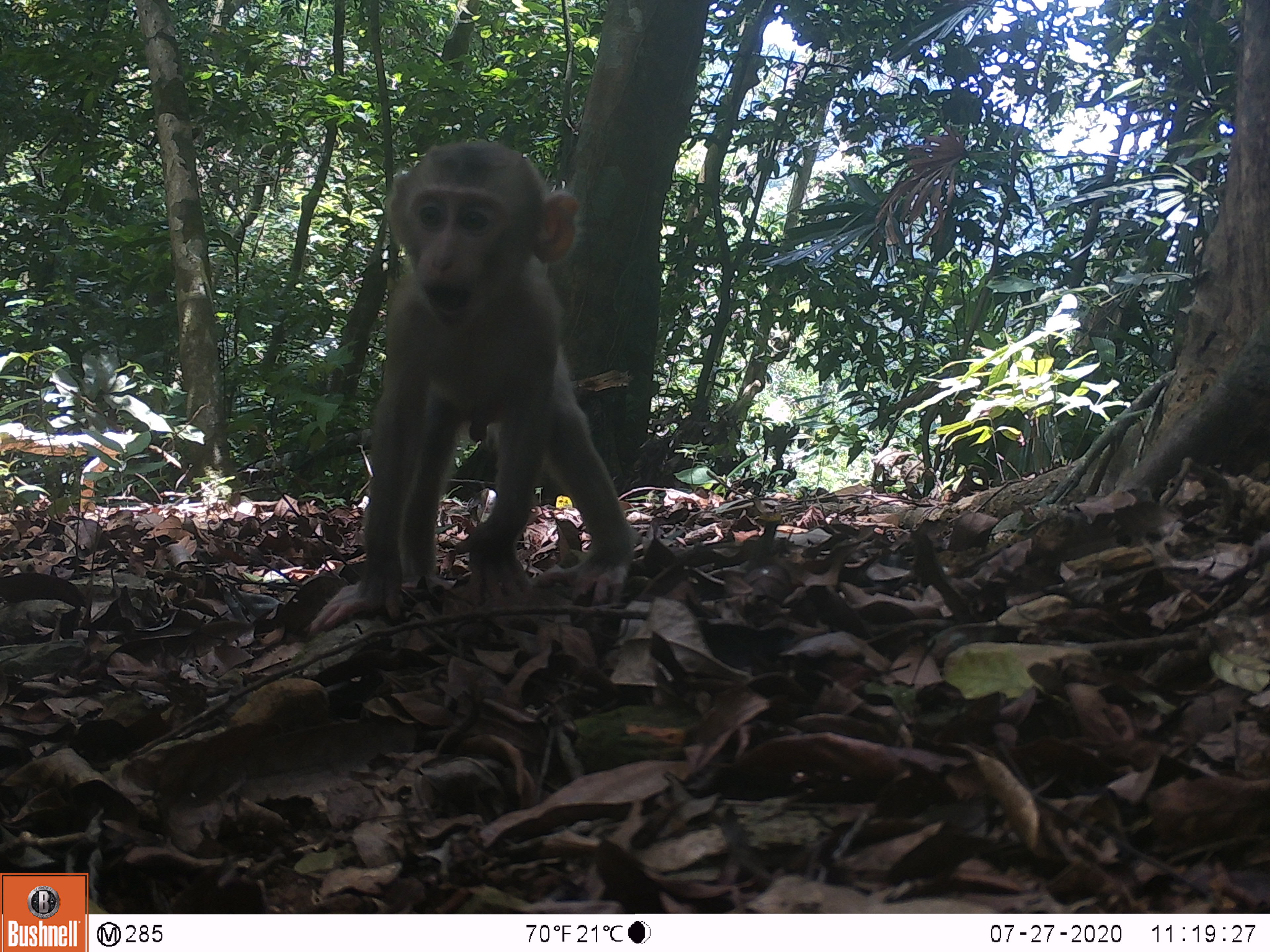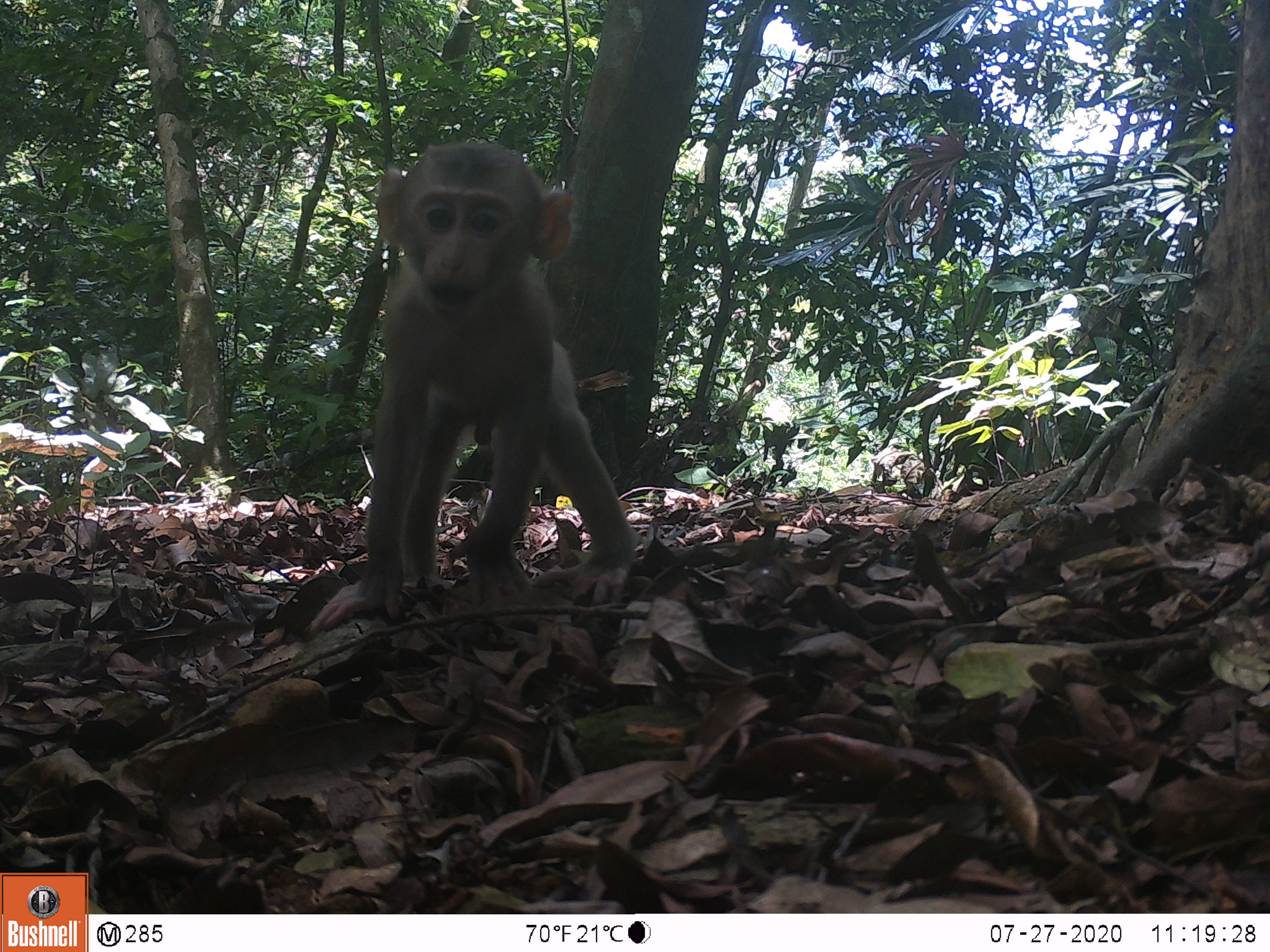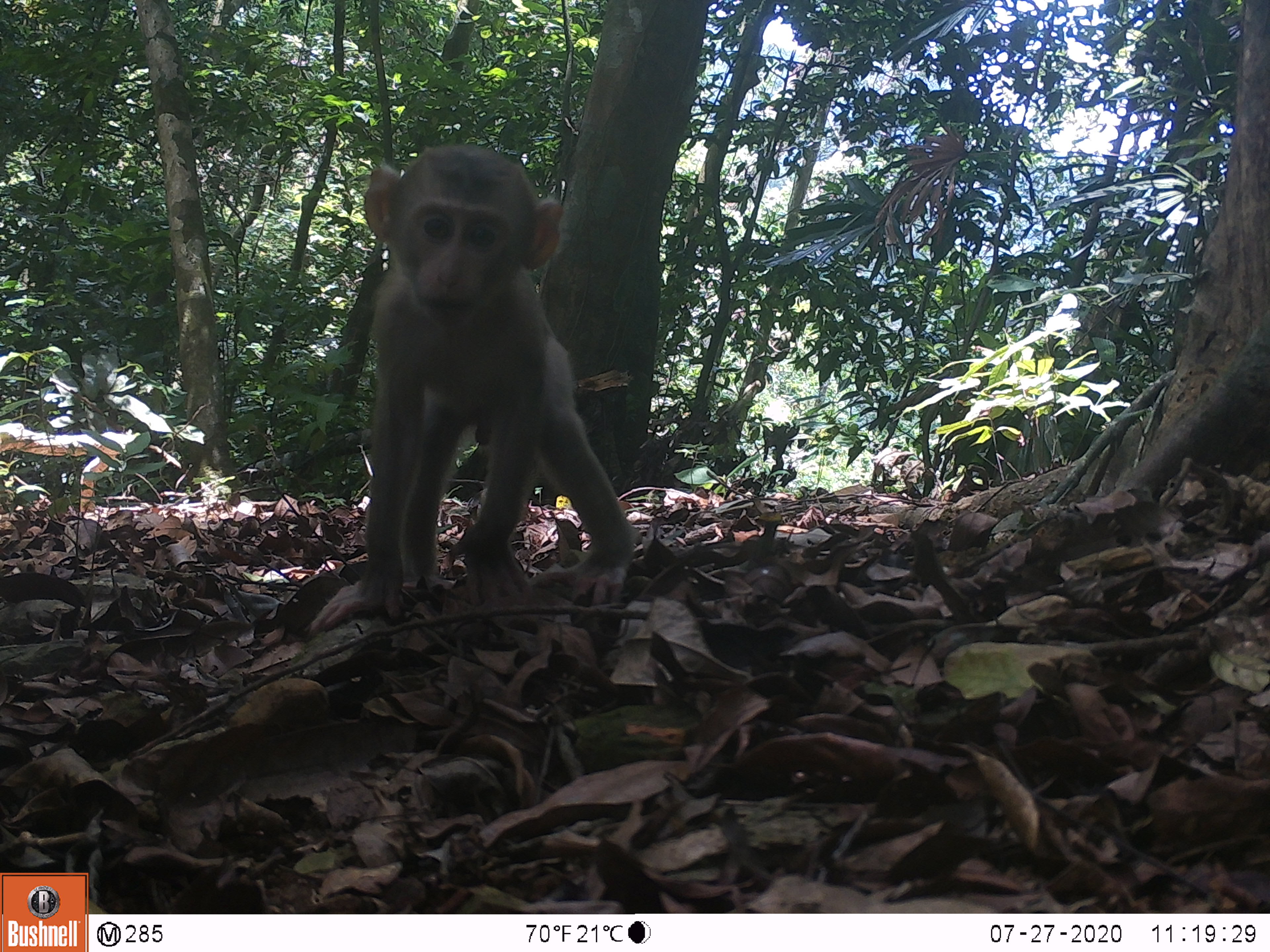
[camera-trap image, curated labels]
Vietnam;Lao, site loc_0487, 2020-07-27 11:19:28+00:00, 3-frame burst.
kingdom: Animalia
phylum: Chordata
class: Mammalia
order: Primates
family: Cercopithecidae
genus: Macaca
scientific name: Macaca nemestrina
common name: pig-tailed macaque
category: pig tailed macaque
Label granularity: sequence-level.